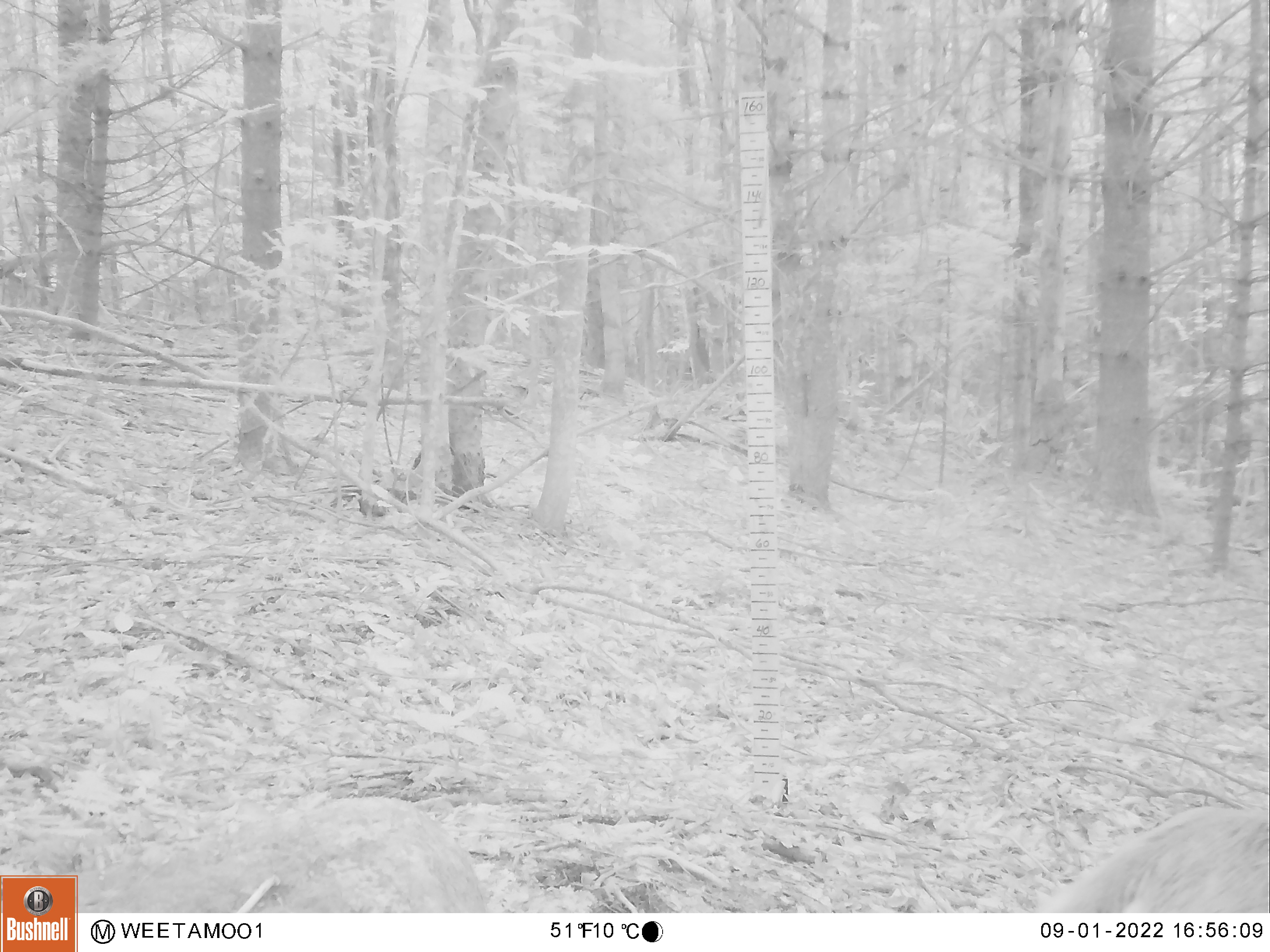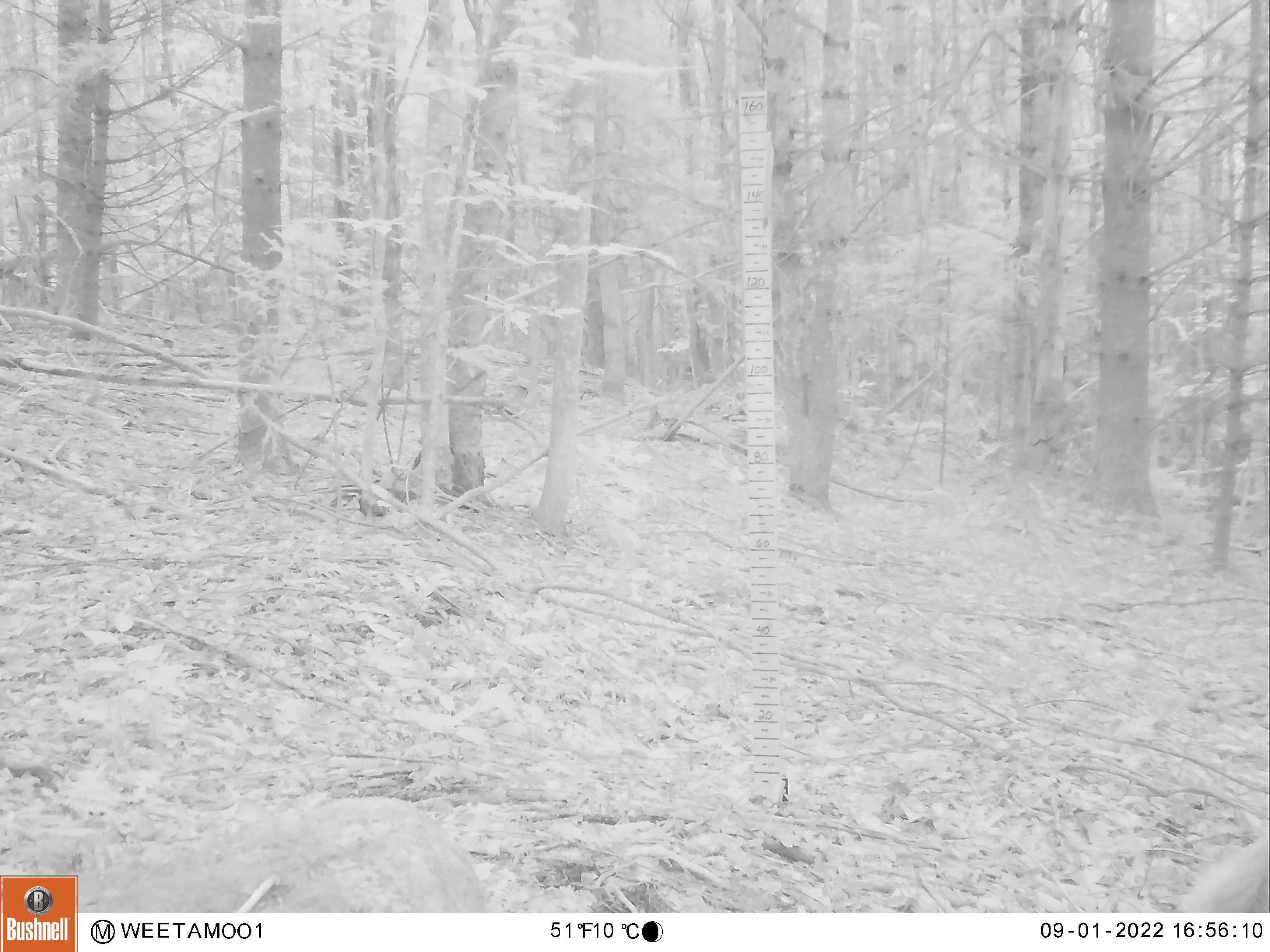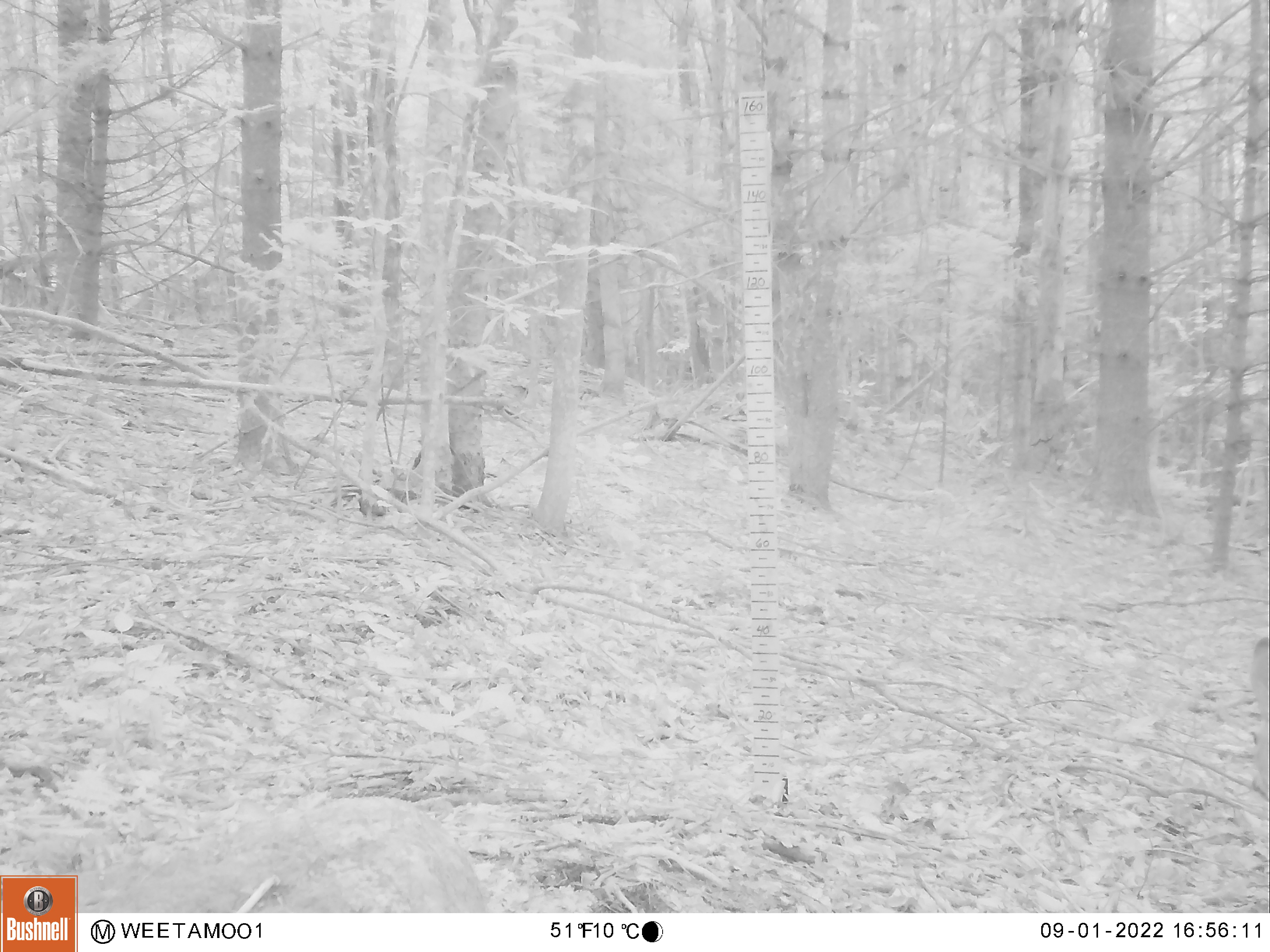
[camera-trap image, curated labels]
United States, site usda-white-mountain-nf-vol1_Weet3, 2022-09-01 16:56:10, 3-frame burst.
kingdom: Animalia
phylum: Chordata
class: Mammalia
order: Artiodactyla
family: Cervidae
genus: Odocoileus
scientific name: Odocoileus virginianus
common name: white-tailed deer